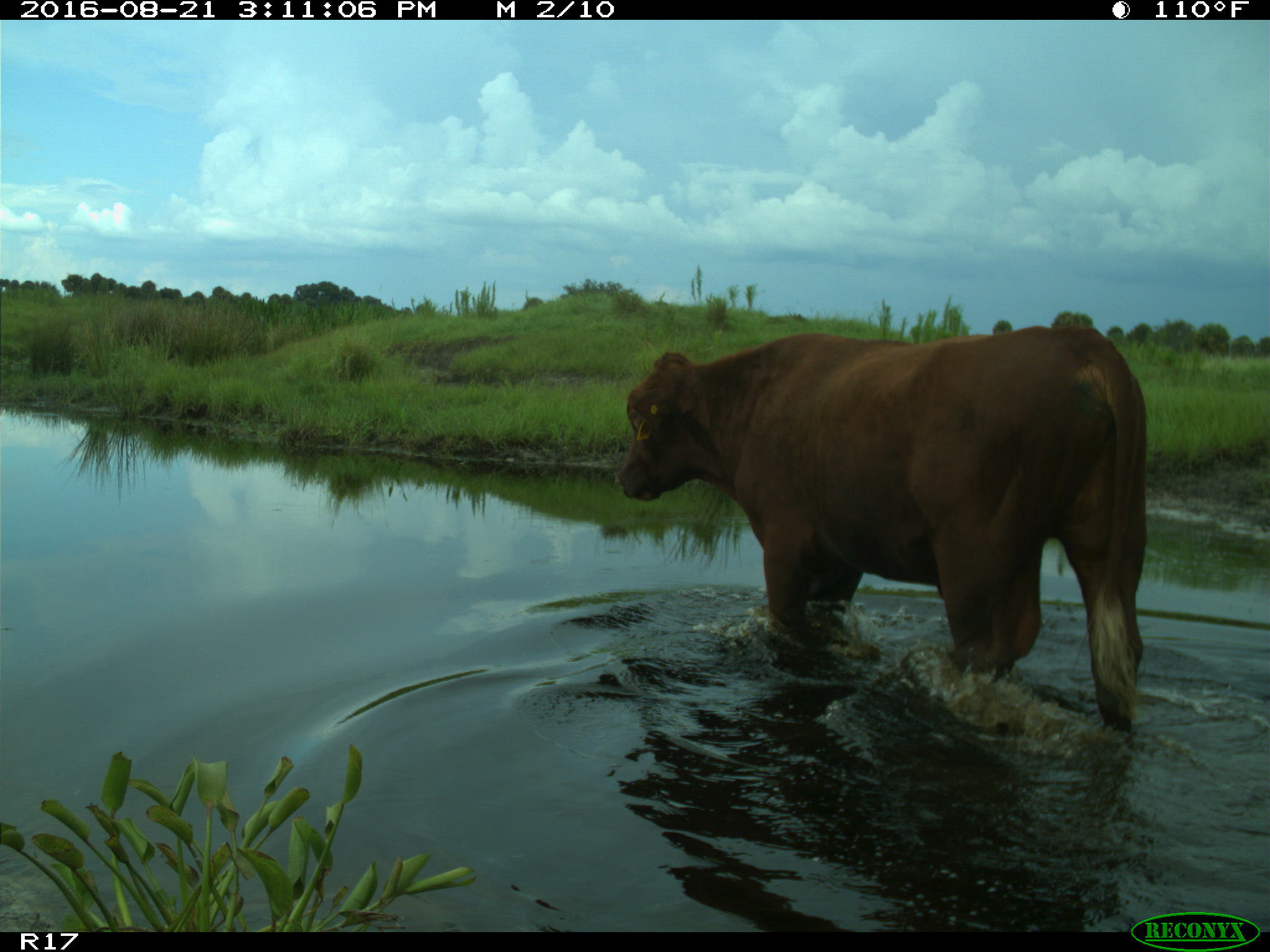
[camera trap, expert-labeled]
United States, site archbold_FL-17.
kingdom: Animalia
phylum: Chordata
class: Mammalia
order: Artiodactyla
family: Bovidae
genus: Bos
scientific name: Bos taurus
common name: domestic cow